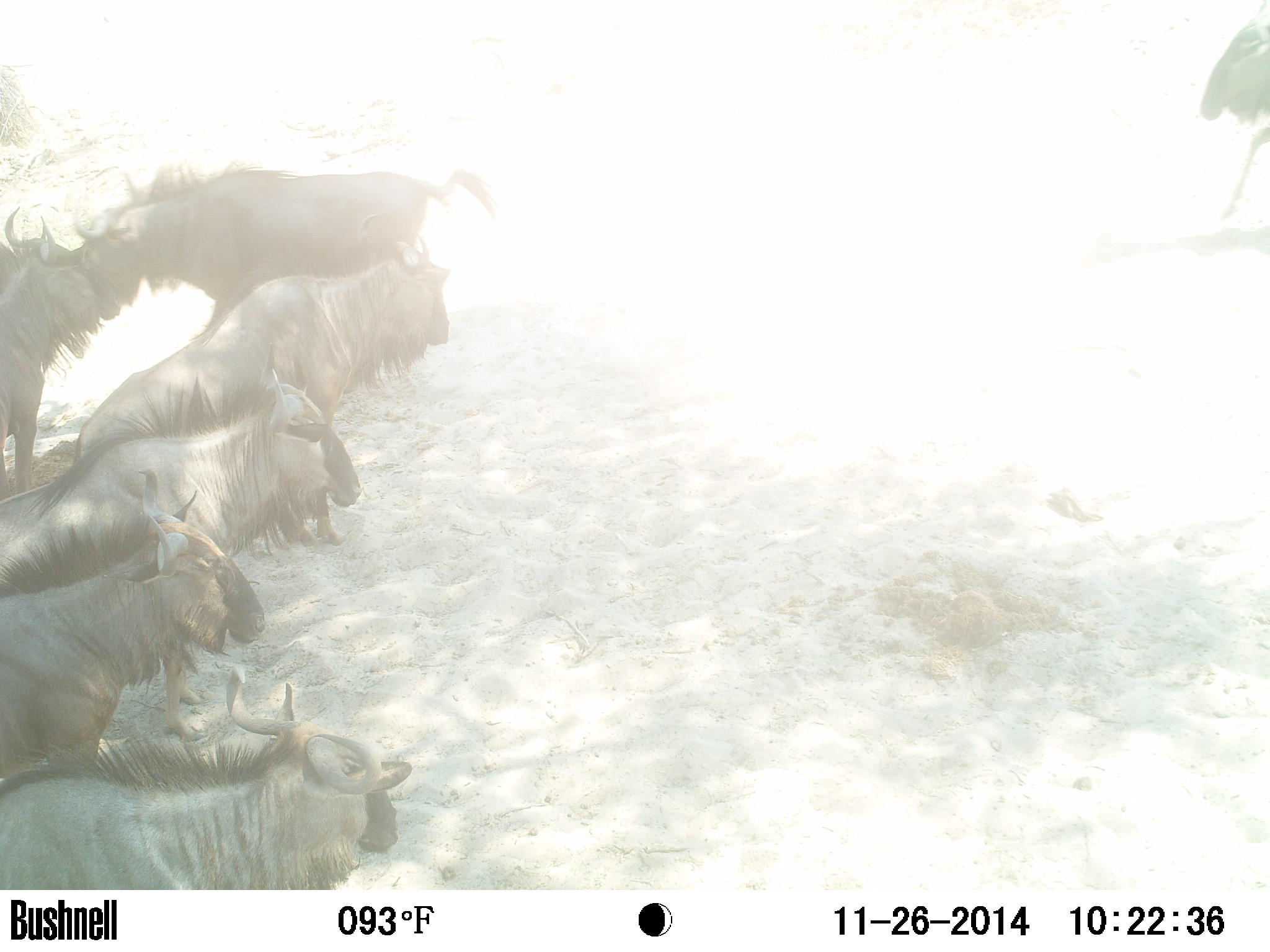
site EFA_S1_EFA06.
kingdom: Animalia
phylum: Chordata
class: Aves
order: Struthioniformes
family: Struthionidae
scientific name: Struthionidae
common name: ostrich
Ostrich (Struthionidae), count 1. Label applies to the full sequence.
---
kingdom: Animalia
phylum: Chordata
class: Mammalia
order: Artiodactyla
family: Bovidae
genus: Connochaetes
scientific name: Connochaetes taurinus taurinus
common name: blue wildebeest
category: wildebeestblue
Wildebeestblue (blue wildebeest) (Connochaetes taurinus taurinus), count 8. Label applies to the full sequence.